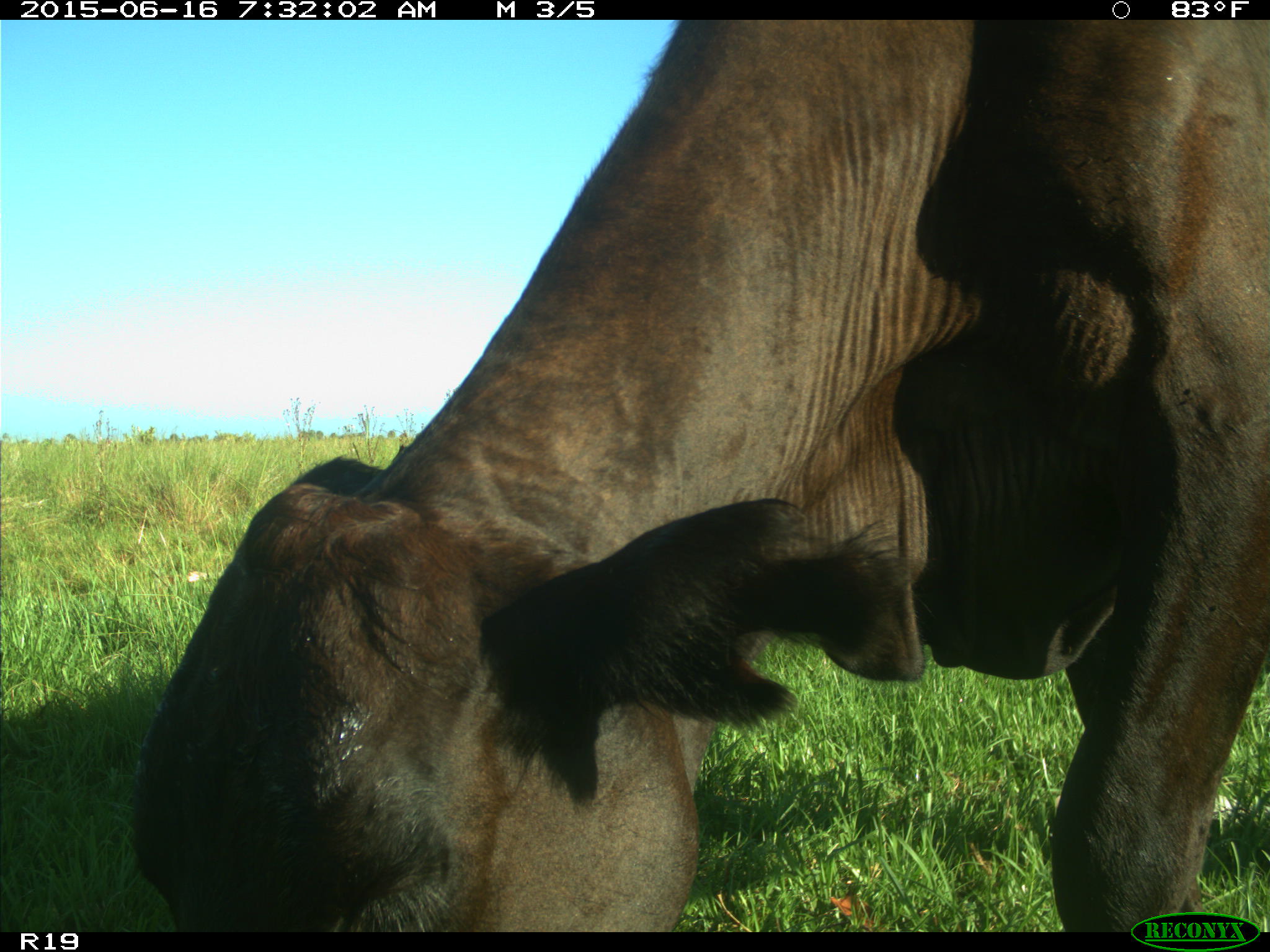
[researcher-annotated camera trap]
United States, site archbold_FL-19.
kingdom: Animalia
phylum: Chordata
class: Mammalia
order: Artiodactyla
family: Bovidae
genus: Bos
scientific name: Bos taurus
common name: domestic cow